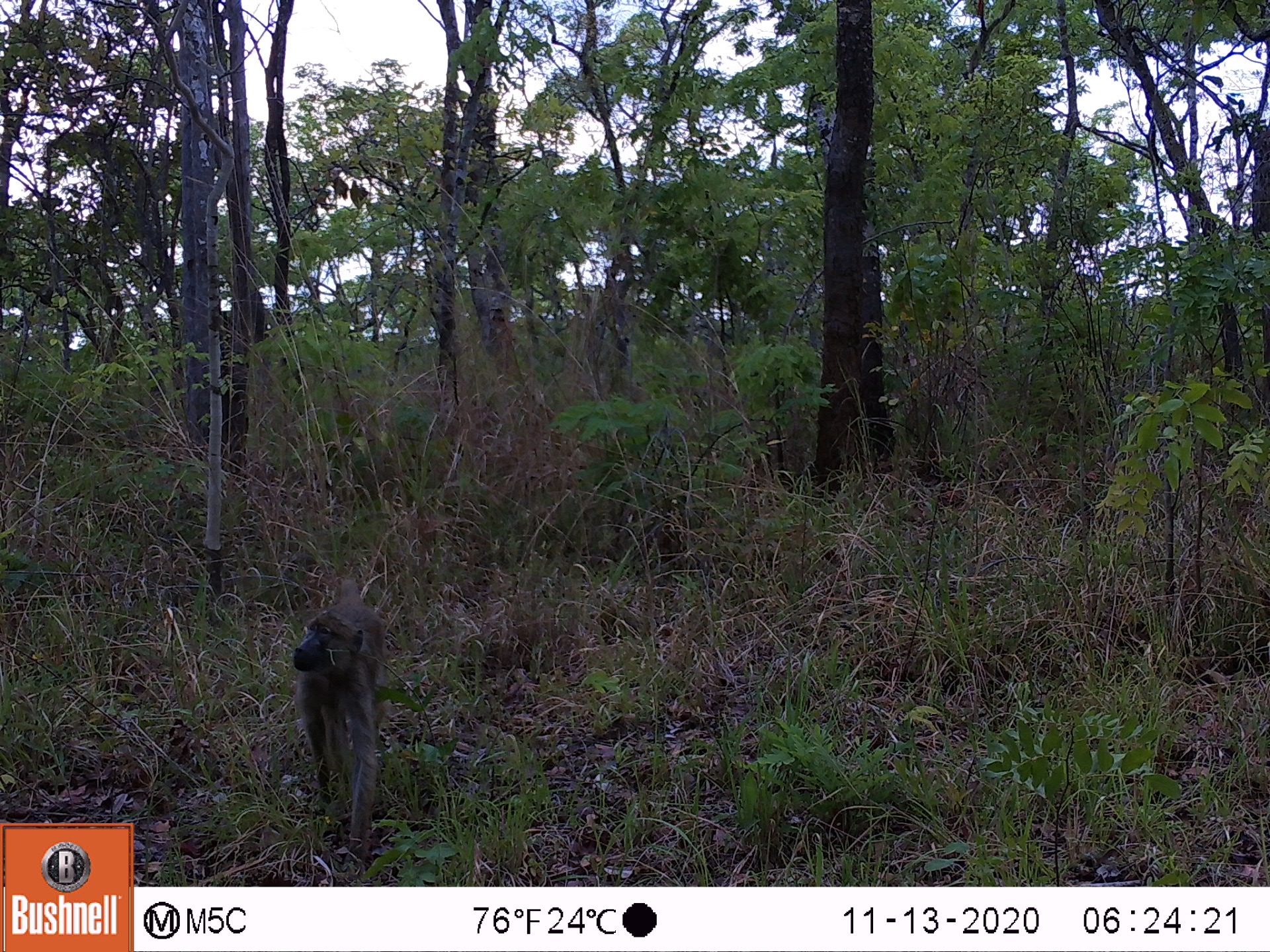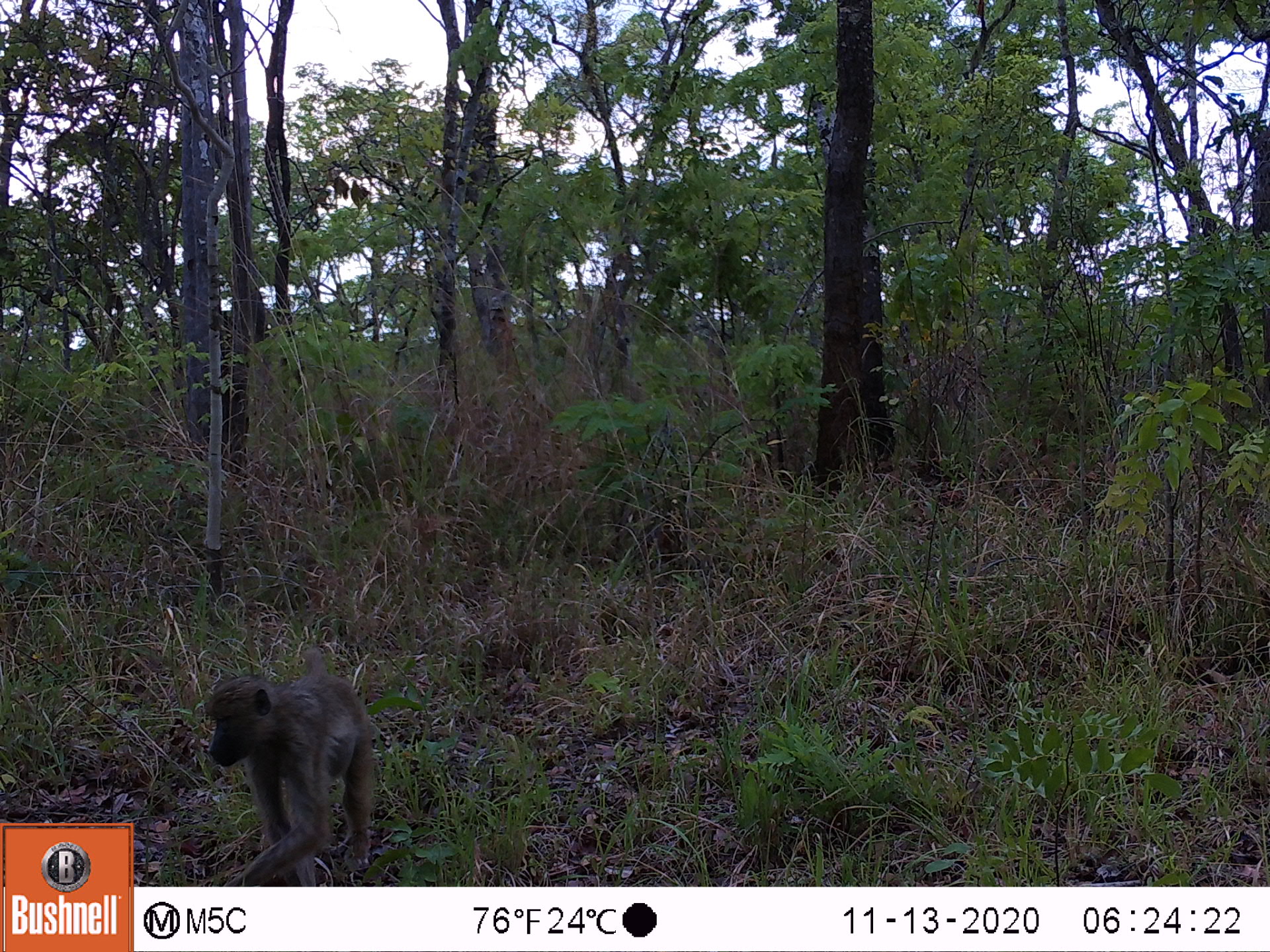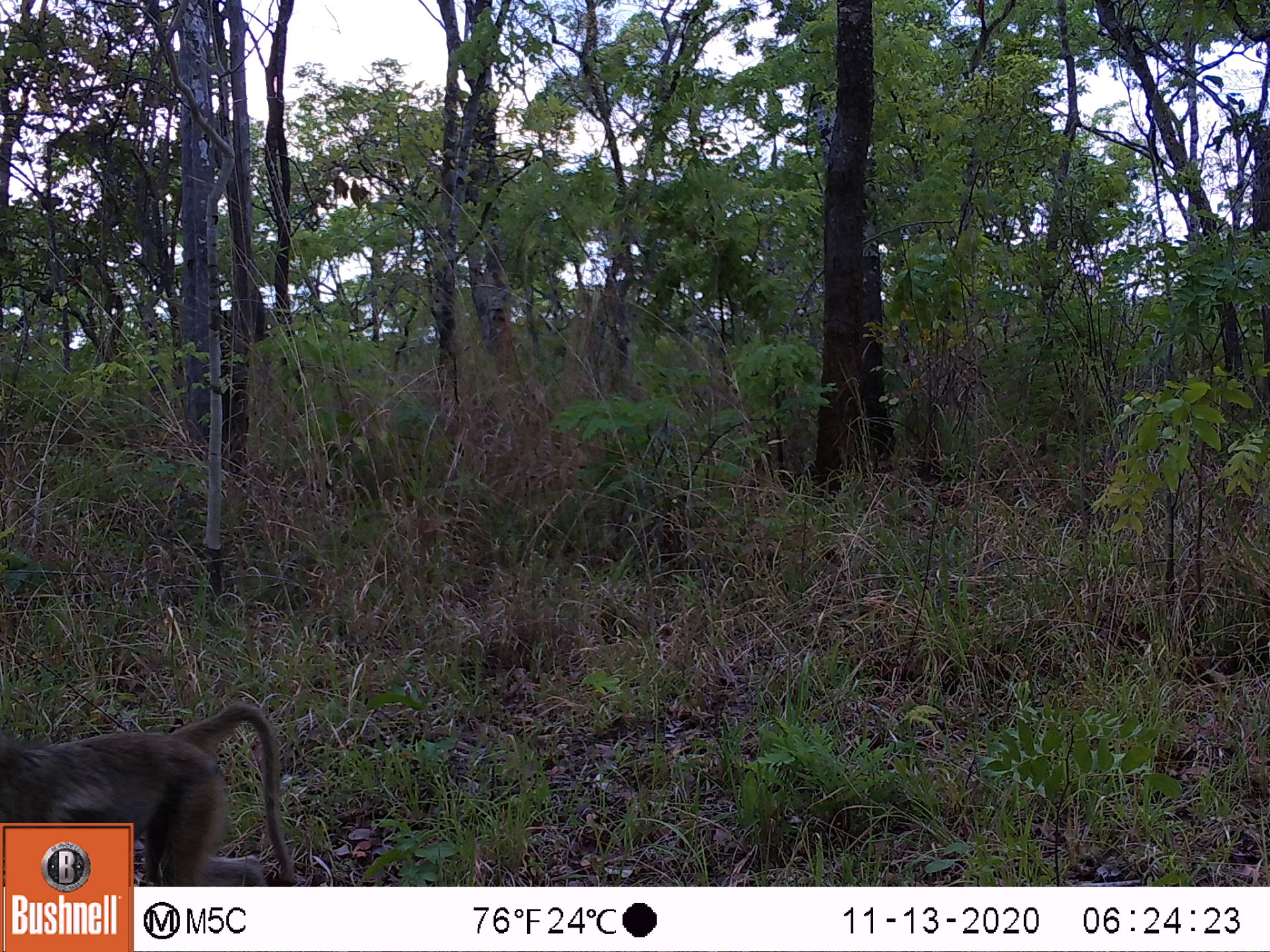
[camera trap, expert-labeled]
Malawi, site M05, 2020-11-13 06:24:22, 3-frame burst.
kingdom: Animalia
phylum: Chordata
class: Mammalia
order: Primates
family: Cercopithecidae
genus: Papio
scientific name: Papio cynocephalus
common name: yellow baboon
Yellow baboon (Papio cynocephalus), count 1.